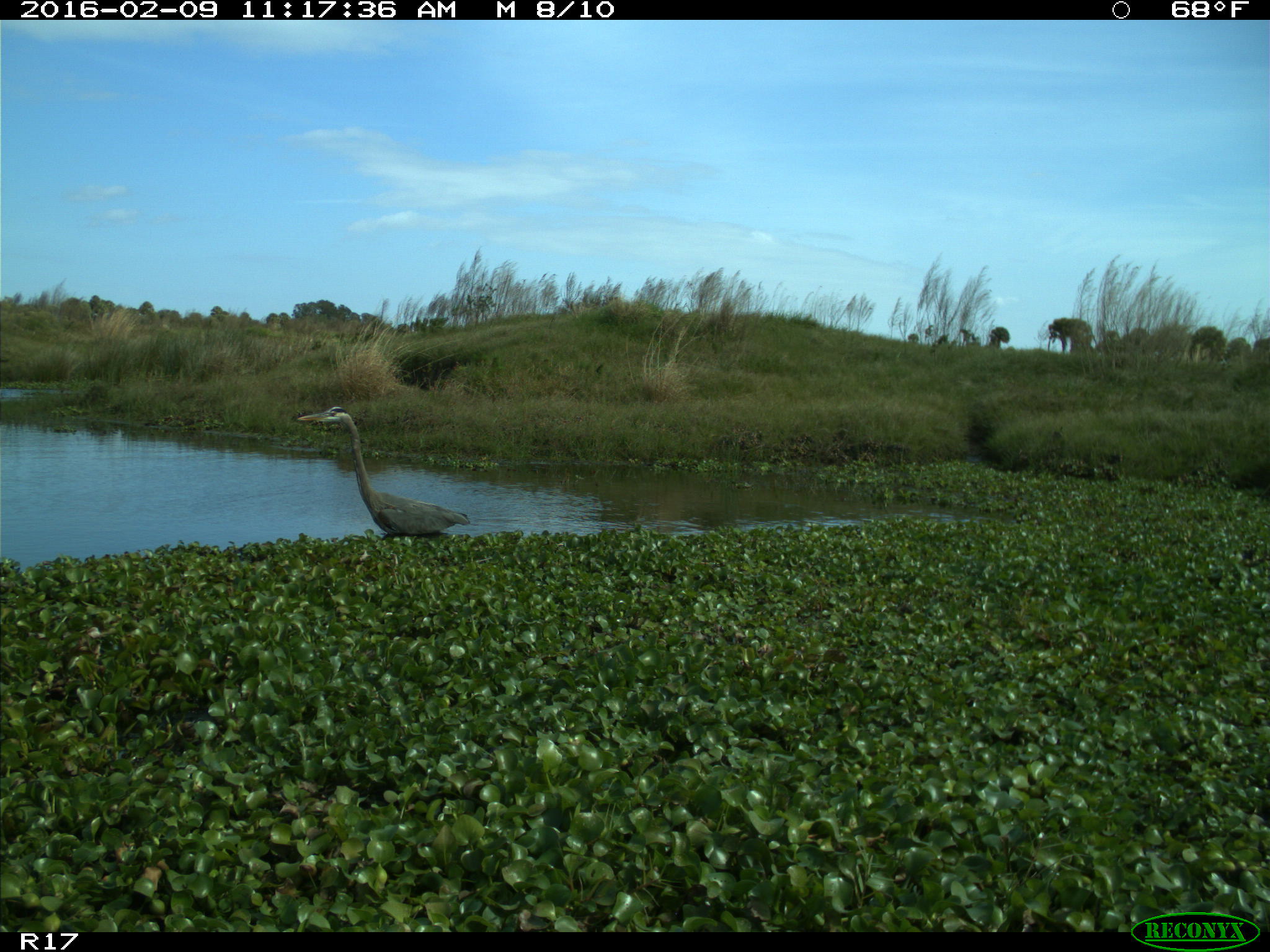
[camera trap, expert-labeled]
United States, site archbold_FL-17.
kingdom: Animalia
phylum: Chordata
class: Aves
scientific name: Aves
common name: birds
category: unidentified bird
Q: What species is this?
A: Unidentified bird (birds) (Aves).